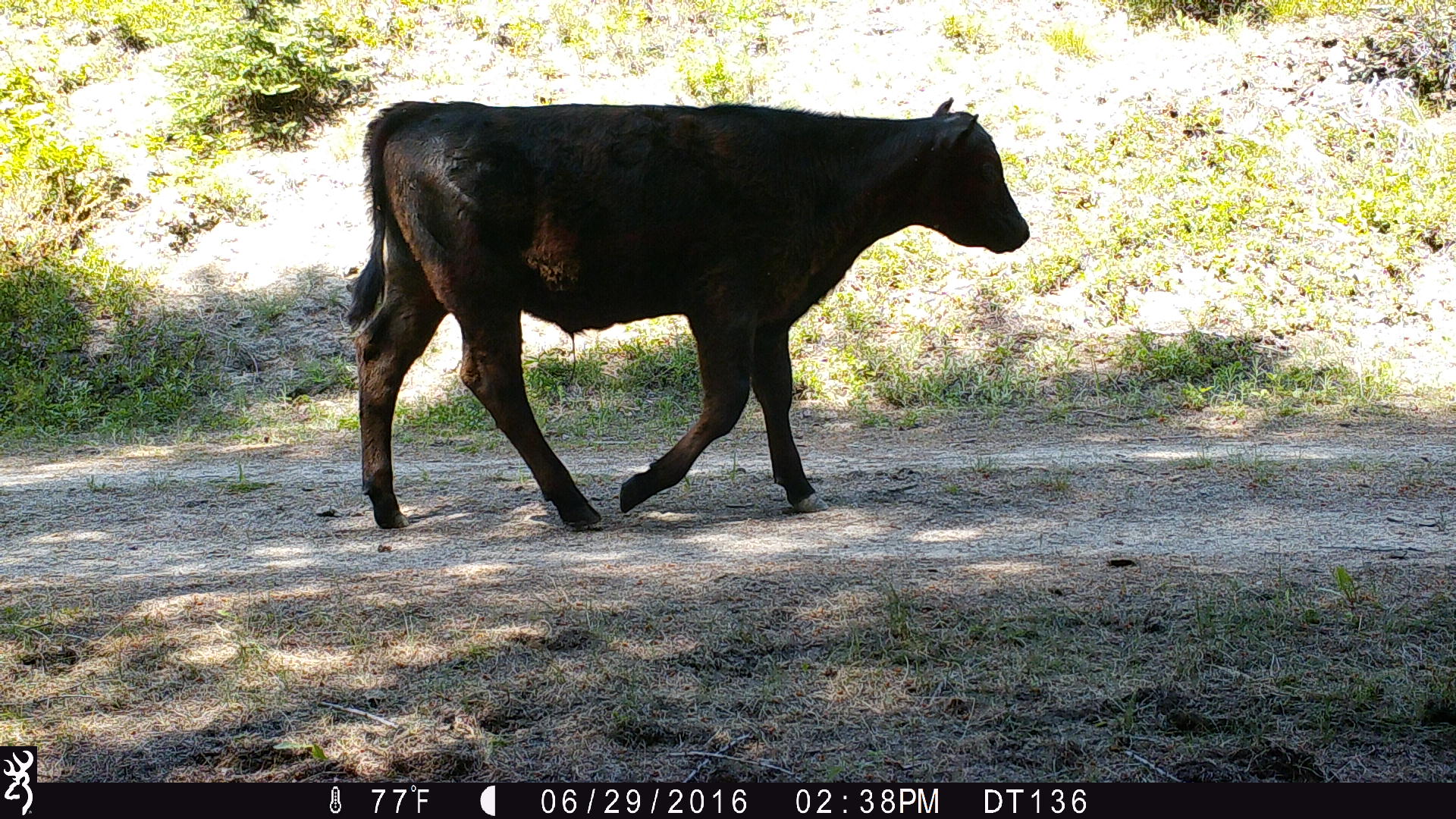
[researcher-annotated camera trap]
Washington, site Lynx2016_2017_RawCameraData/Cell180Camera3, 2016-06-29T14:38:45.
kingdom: Animalia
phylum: Chordata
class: Mammalia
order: Artiodactyla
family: Bovidae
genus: Bos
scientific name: Bos taurus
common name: domestic cattle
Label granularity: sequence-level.